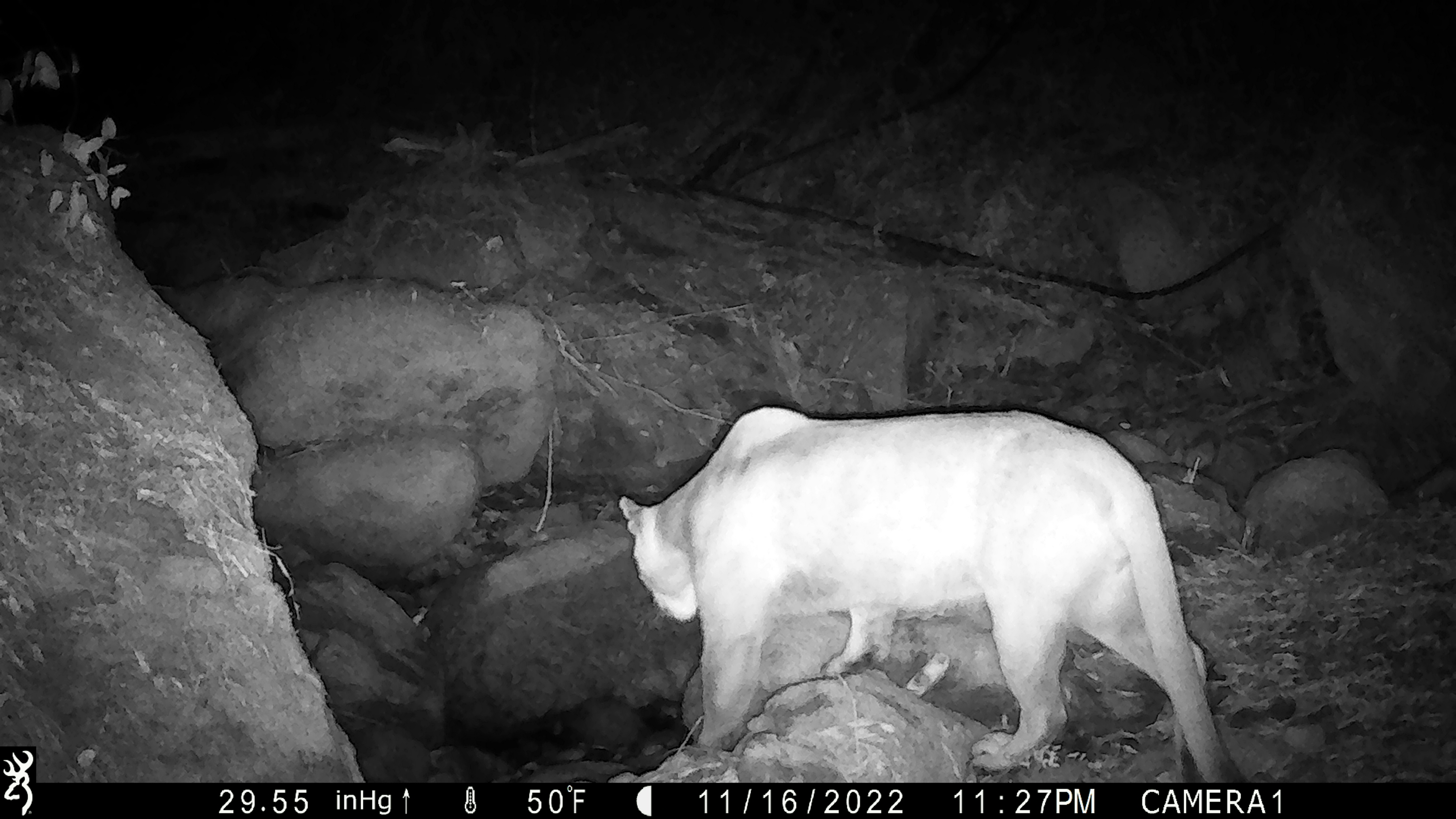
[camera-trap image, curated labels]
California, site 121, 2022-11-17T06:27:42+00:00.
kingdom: Animalia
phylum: Chordata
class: Mammalia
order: Carnivora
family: Felidae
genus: Puma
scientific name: Puma concolor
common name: puma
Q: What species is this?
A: Puma (Puma concolor).